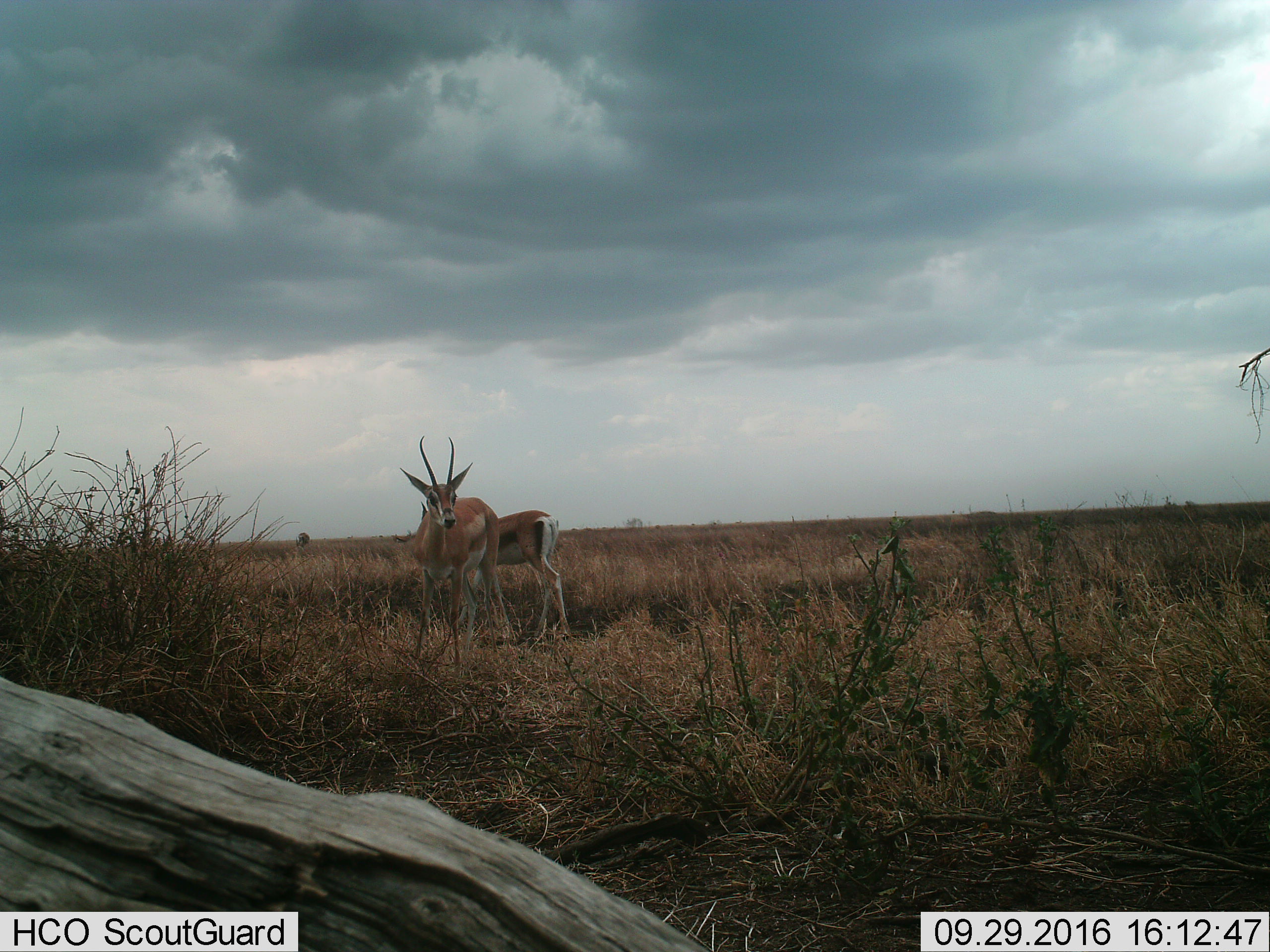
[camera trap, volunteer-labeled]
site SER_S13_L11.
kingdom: Animalia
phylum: Chordata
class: Mammalia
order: Artiodactyla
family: Bovidae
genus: Eudorcas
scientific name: Eudorcas thomsonii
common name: thomson's gazelle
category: gazellethomsons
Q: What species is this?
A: Gazellethomsons (thomson's gazelle) (Eudorcas thomsonii).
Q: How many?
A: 2.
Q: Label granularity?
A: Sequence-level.